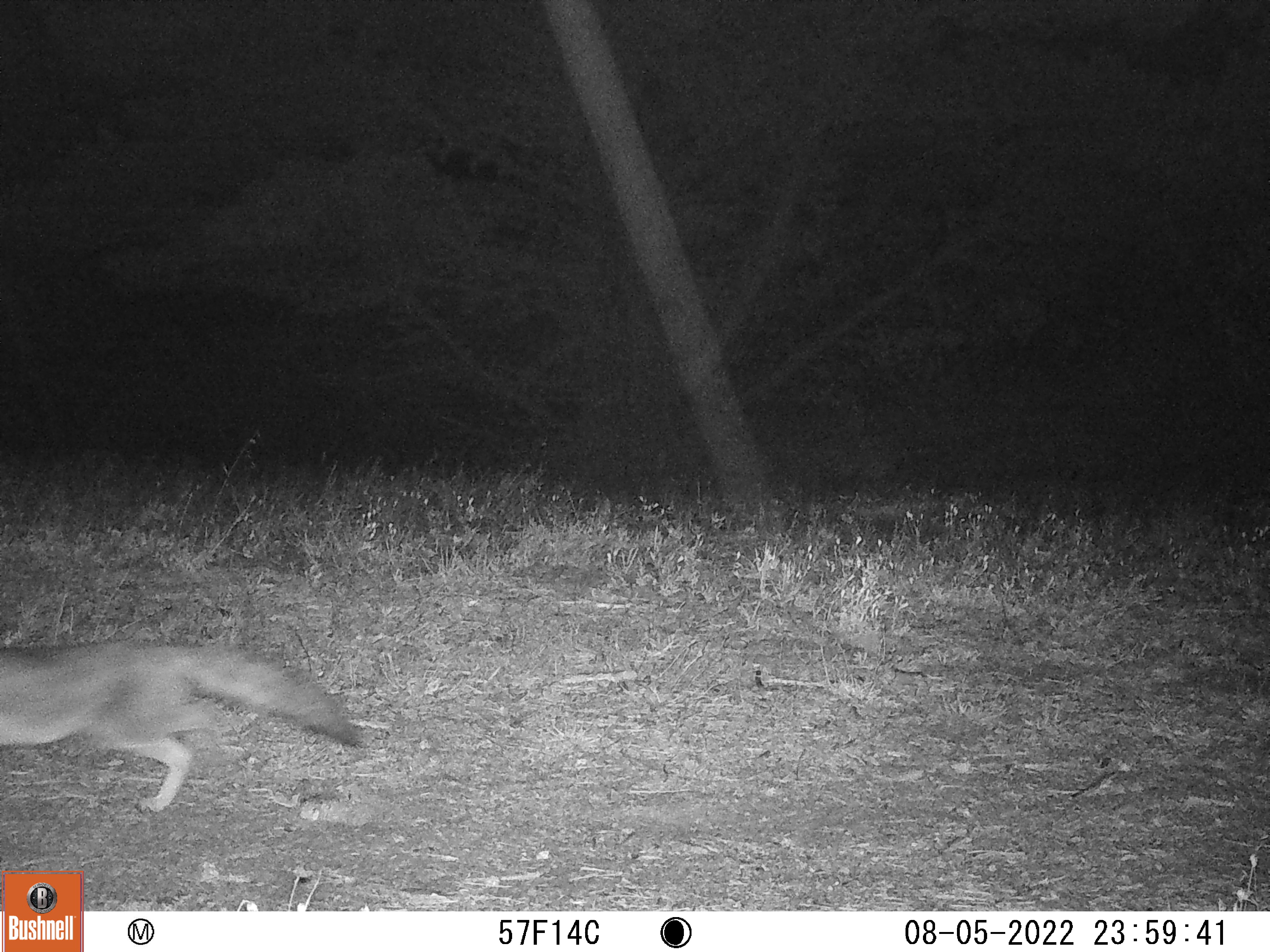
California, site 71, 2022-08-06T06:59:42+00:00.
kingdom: Animalia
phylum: Chordata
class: Mammalia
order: Carnivora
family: Canidae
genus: Urocyon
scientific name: Urocyon cinereoargenteus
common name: gray fox